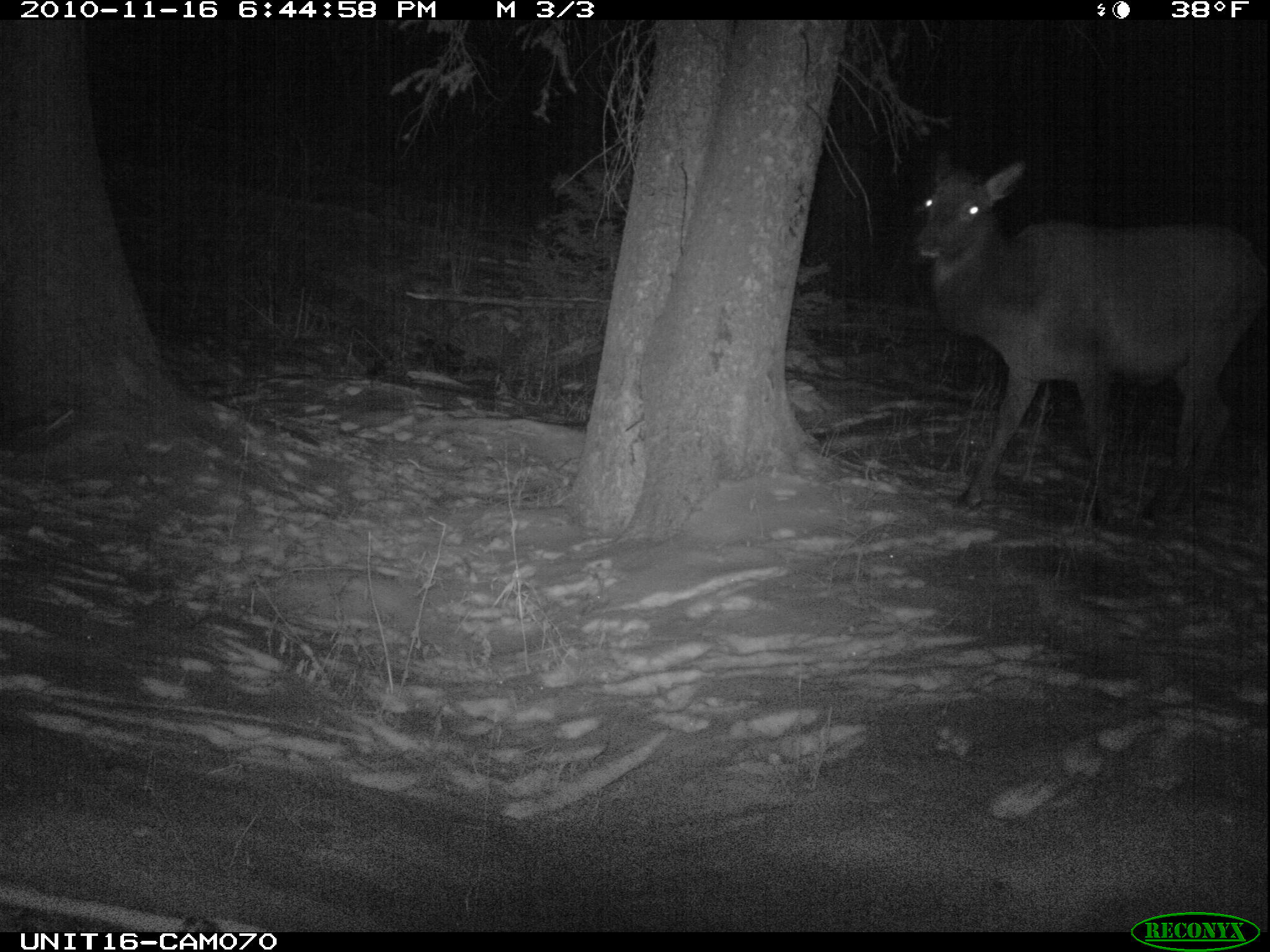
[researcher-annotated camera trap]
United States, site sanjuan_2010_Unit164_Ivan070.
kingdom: Animalia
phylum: Chordata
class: Mammalia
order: Artiodactyla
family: Cervidae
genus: Cervus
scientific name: Cervus elaphus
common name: red deer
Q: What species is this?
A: Cervus elaphus (red deer).